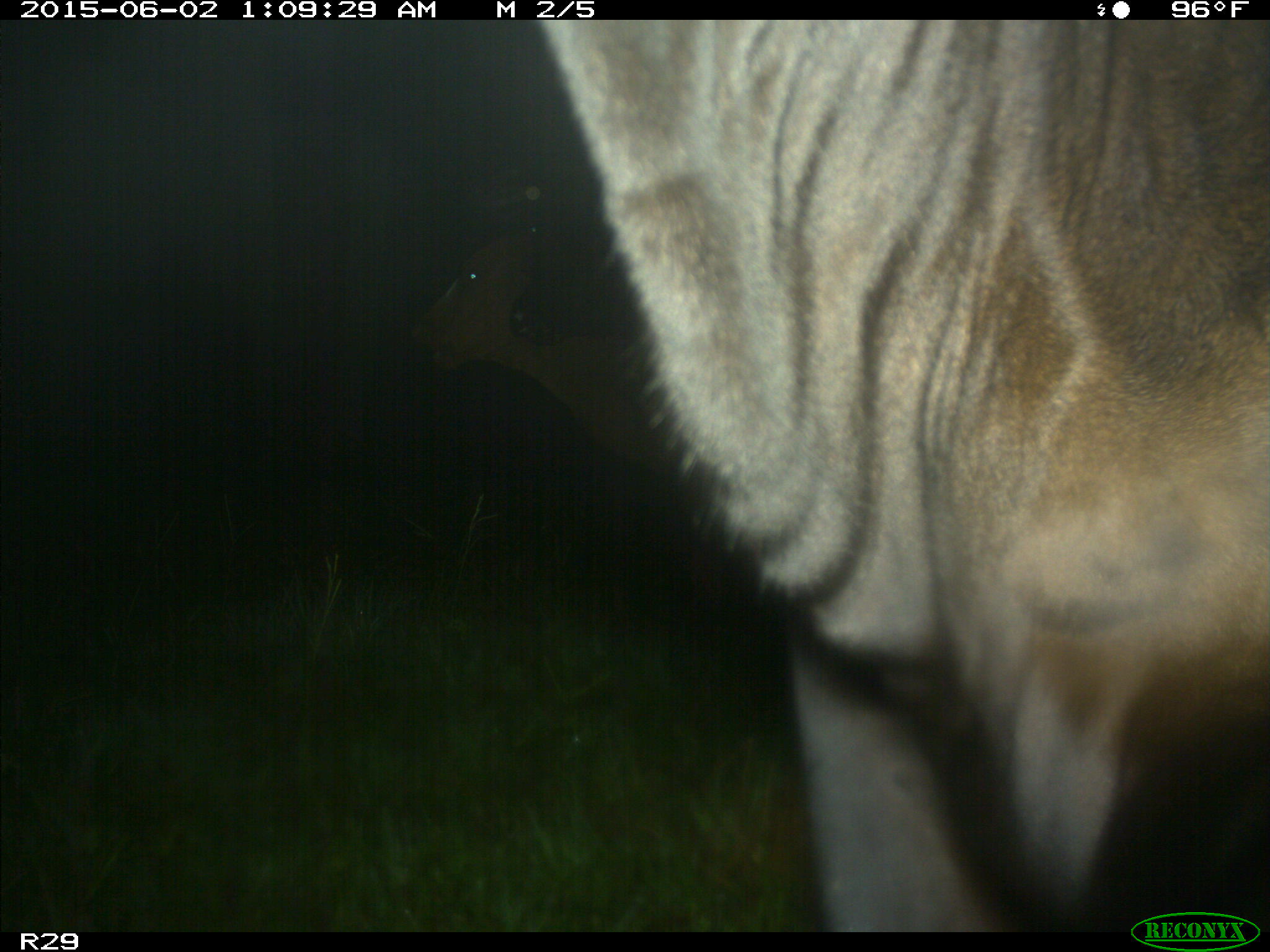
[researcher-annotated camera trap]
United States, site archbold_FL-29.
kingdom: Animalia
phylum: Chordata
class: Mammalia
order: Artiodactyla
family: Bovidae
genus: Bos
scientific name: Bos taurus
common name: domestic cow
Bos taurus (domestic cow).